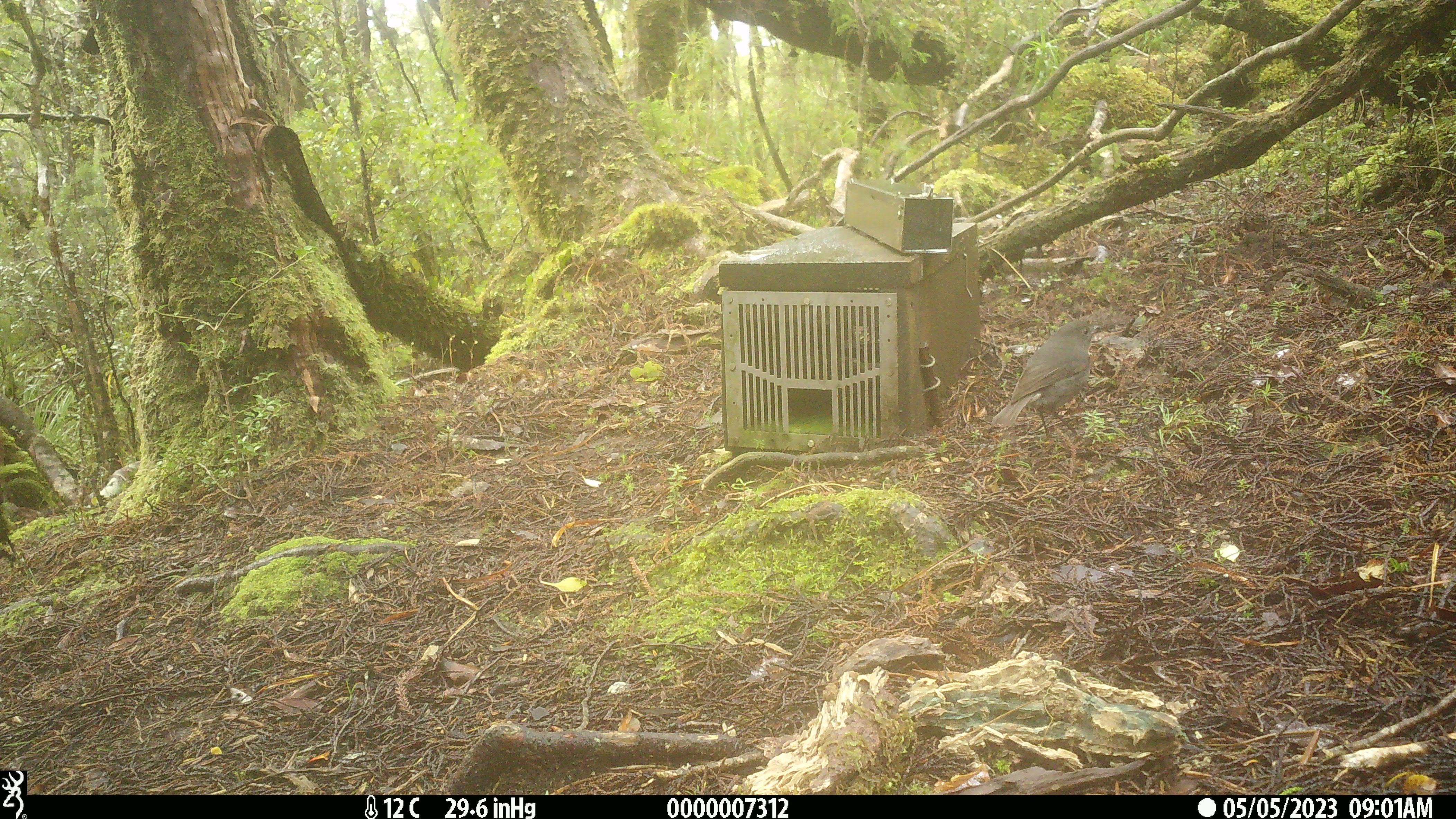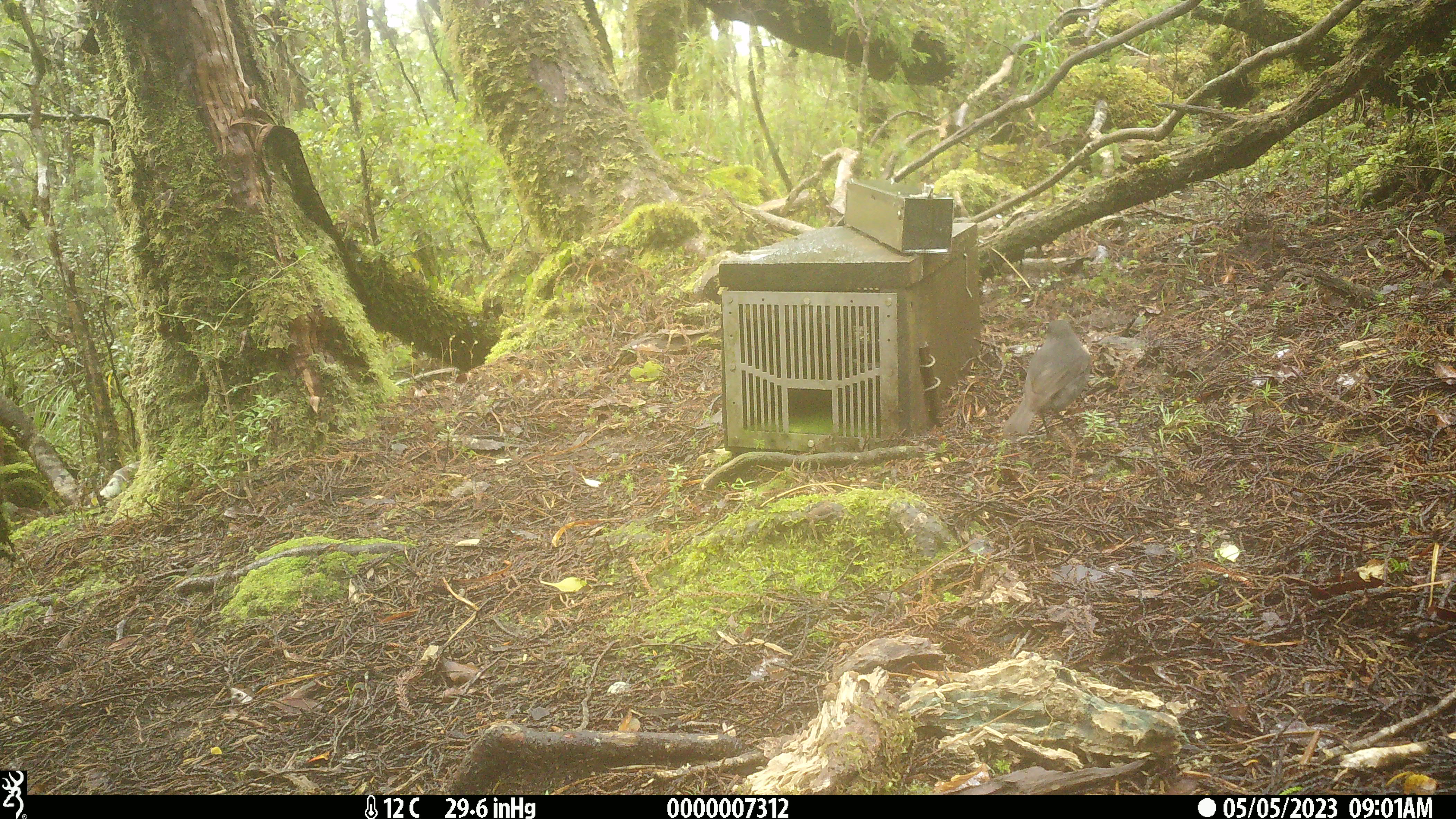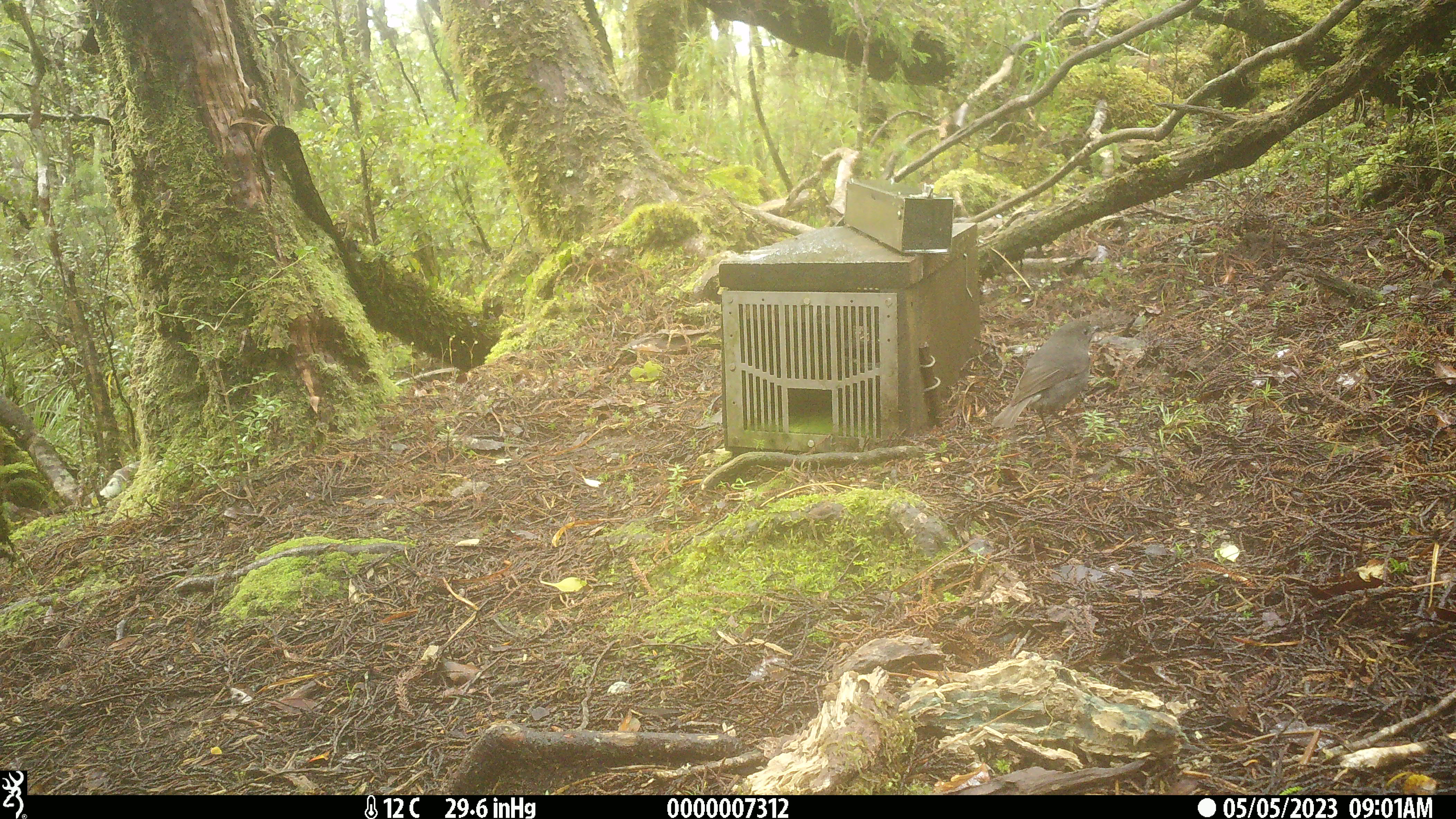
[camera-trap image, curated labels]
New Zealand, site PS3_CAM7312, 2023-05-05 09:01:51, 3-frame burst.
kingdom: Animalia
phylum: Chordata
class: Aves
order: Passeriformes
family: Petroicidae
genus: Petroica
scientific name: Petroica australis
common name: new zealand robin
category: robin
Robin (new zealand robin) (Petroica australis).